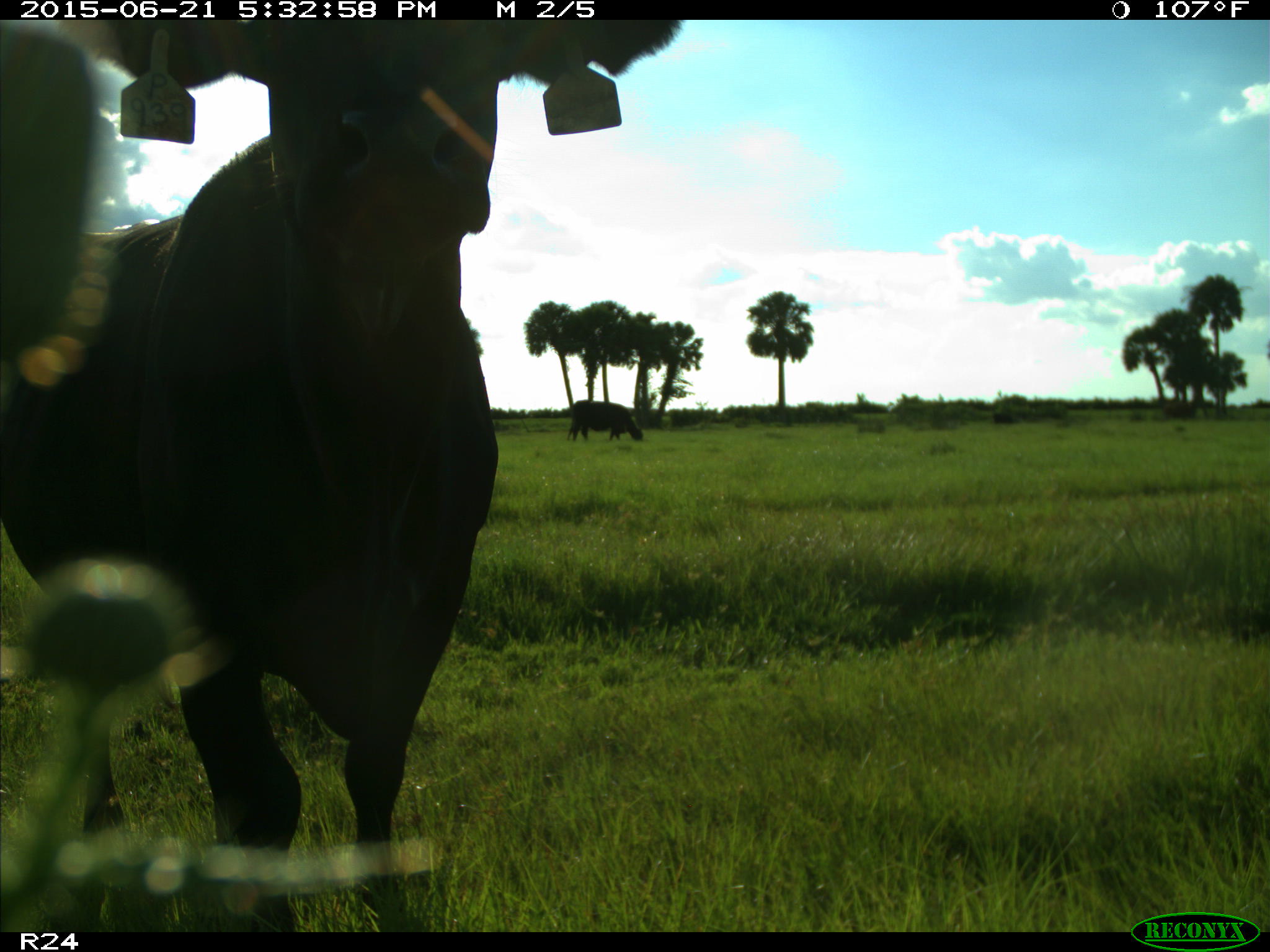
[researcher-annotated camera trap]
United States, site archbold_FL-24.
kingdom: Animalia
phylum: Chordata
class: Mammalia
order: Artiodactyla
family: Bovidae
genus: Bos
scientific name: Bos taurus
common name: domestic cow